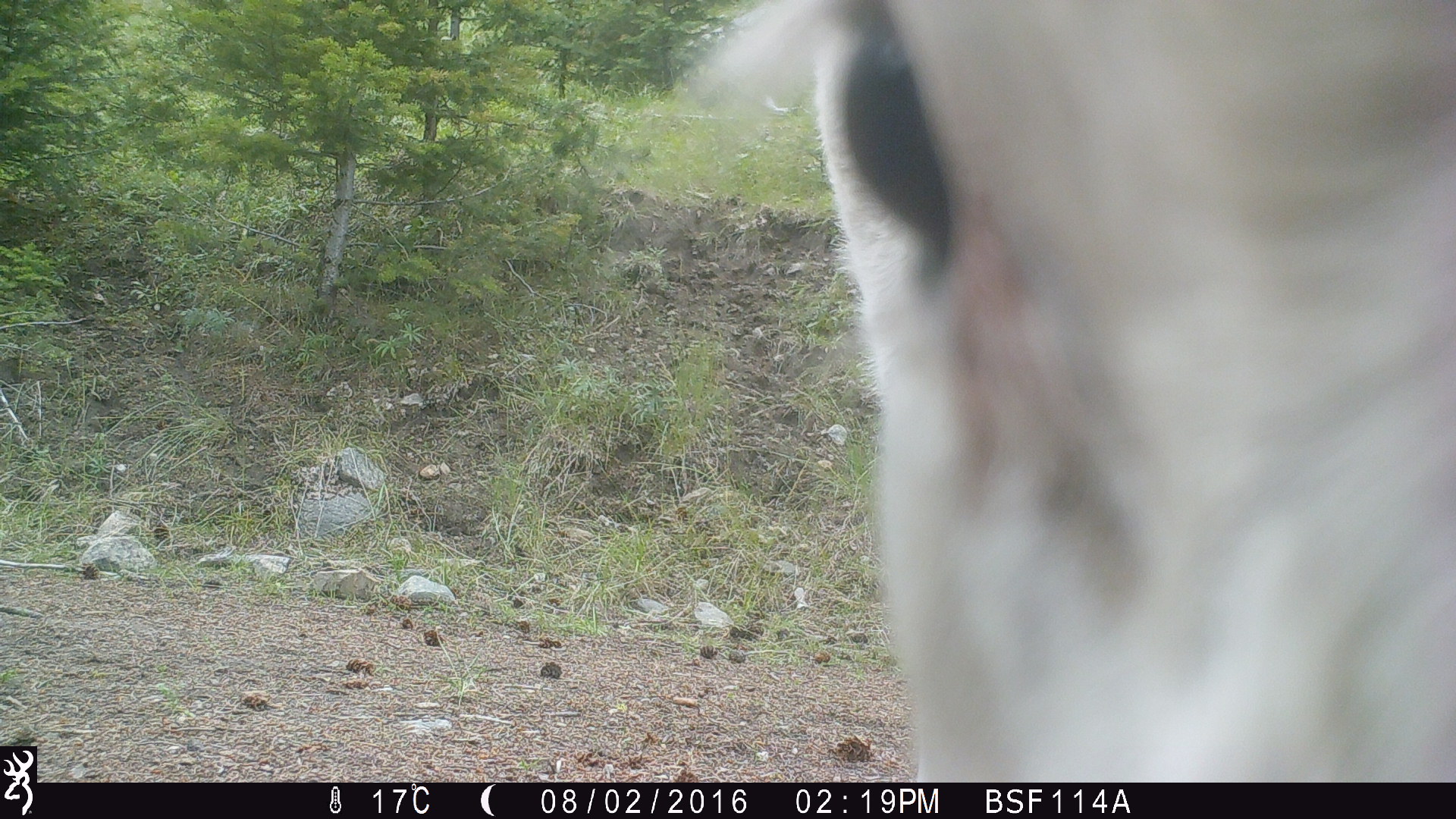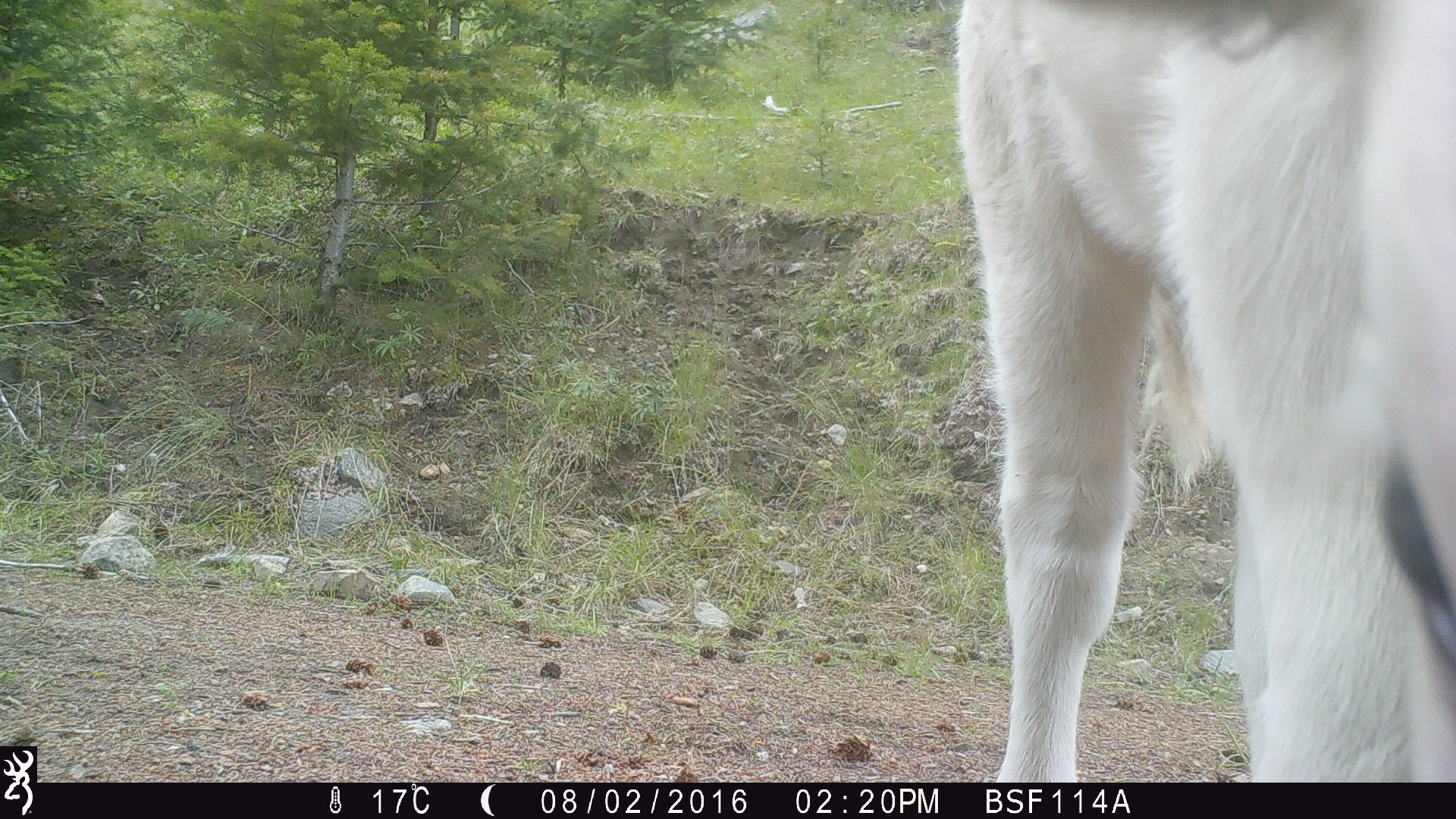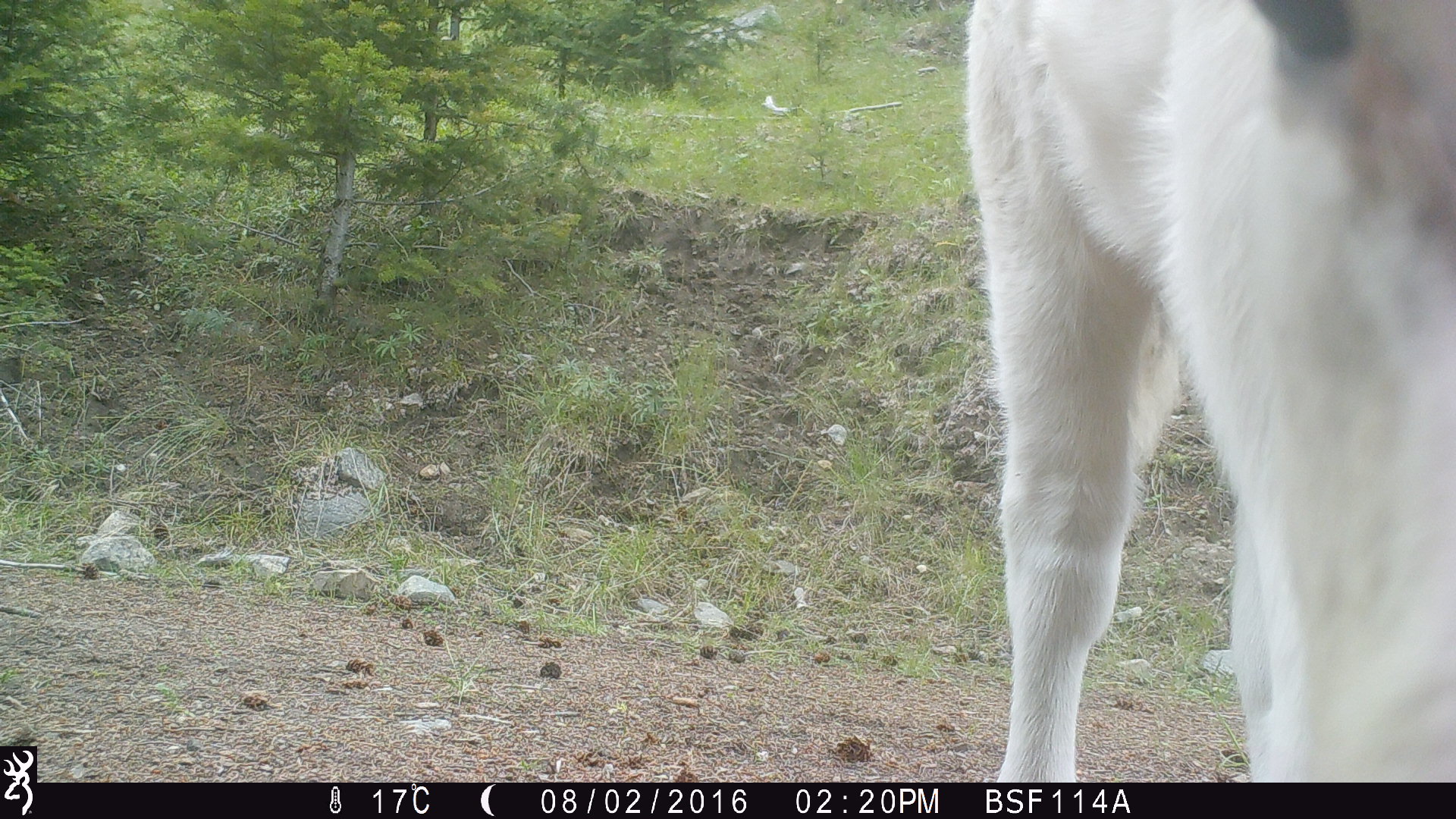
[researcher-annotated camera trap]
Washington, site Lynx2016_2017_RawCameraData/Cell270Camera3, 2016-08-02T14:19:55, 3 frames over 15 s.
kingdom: Animalia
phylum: Chordata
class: Mammalia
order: Artiodactyla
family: Bovidae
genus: Bos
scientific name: Bos taurus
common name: domestic cattle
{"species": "domestic cattle (Bos taurus)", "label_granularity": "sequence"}